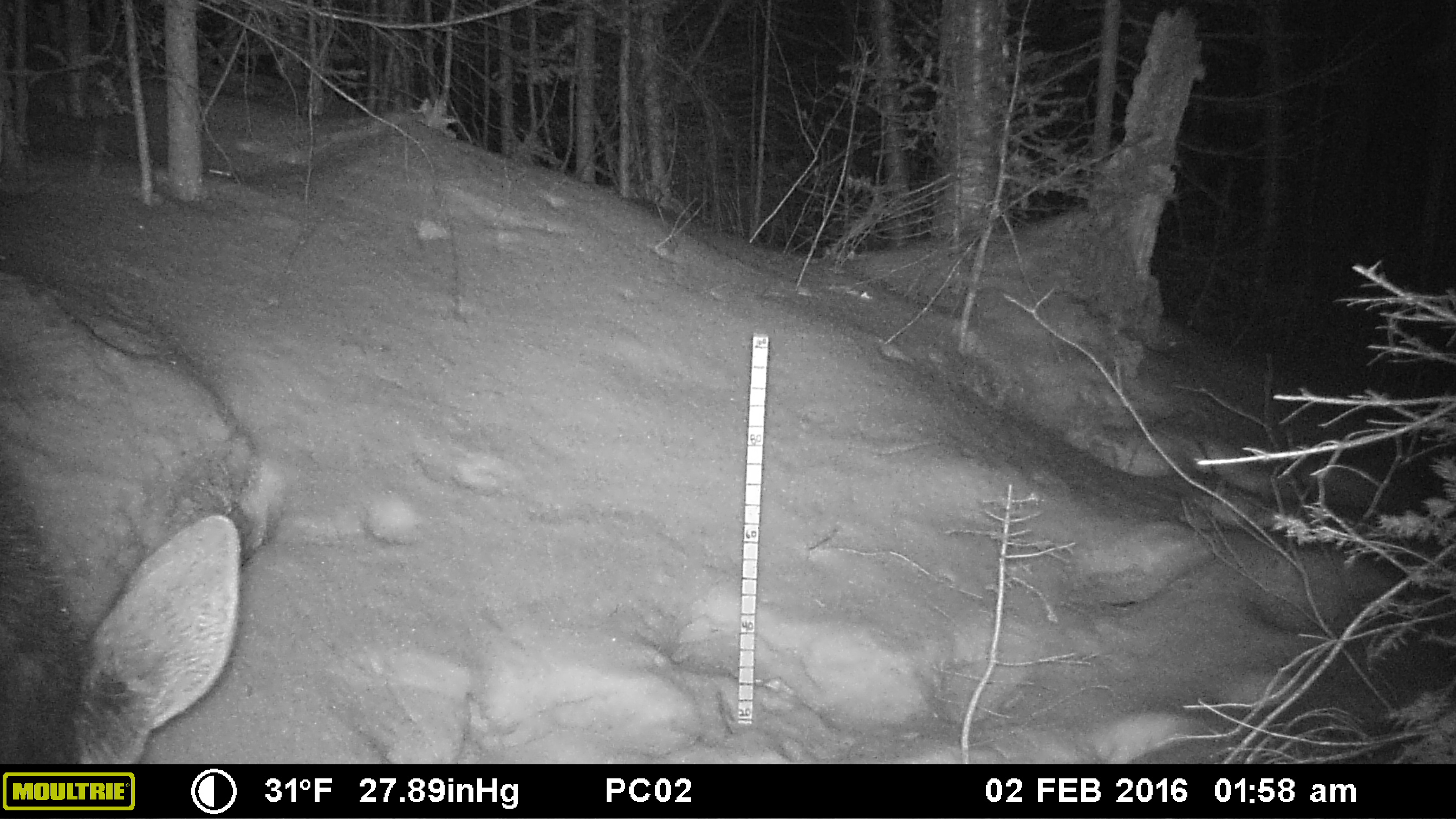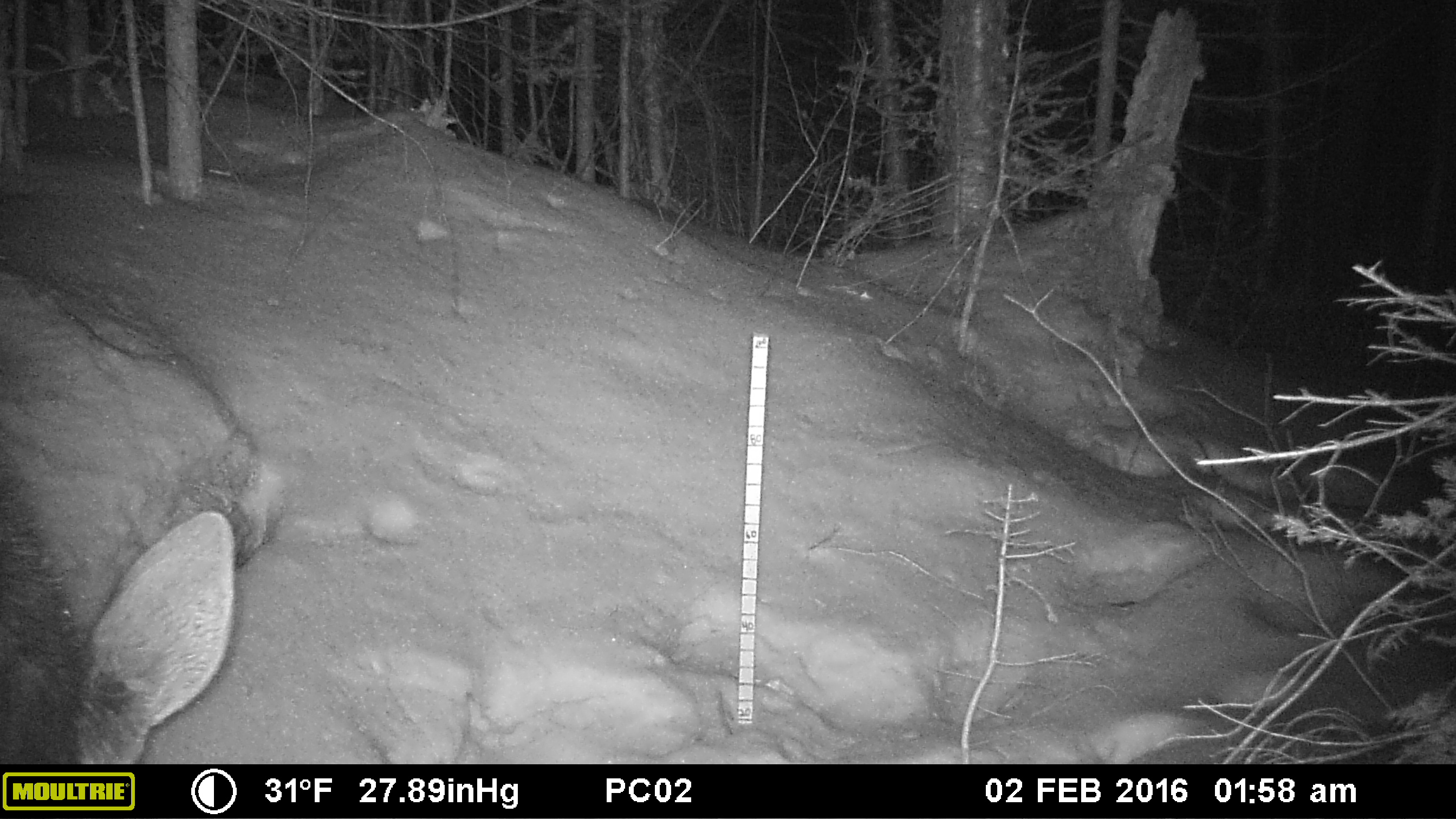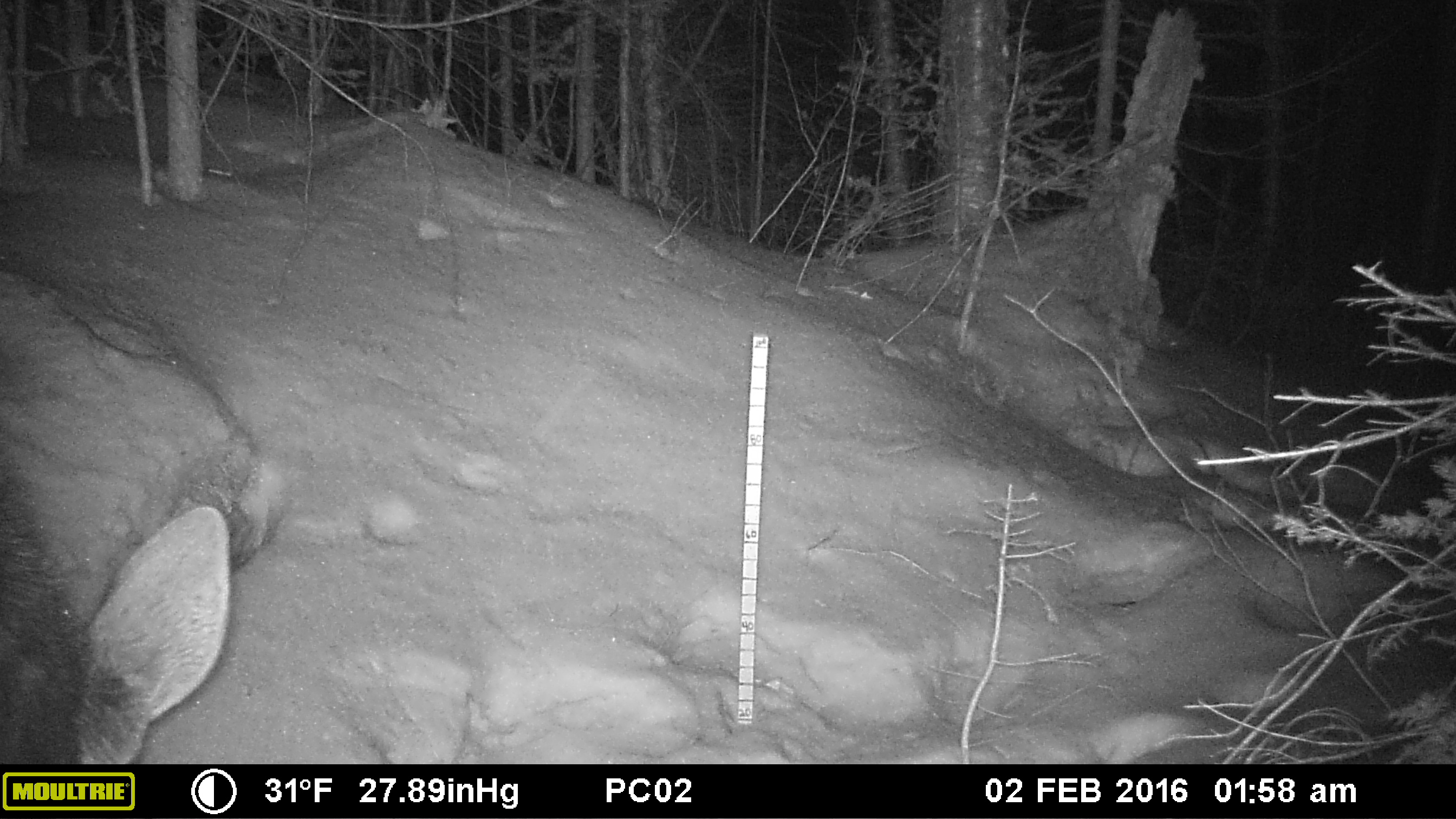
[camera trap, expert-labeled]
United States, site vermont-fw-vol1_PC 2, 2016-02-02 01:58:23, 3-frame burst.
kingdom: Animalia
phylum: Chordata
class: Mammalia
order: Artiodactyla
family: Cervidae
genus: Alces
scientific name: Alces alces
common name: moose